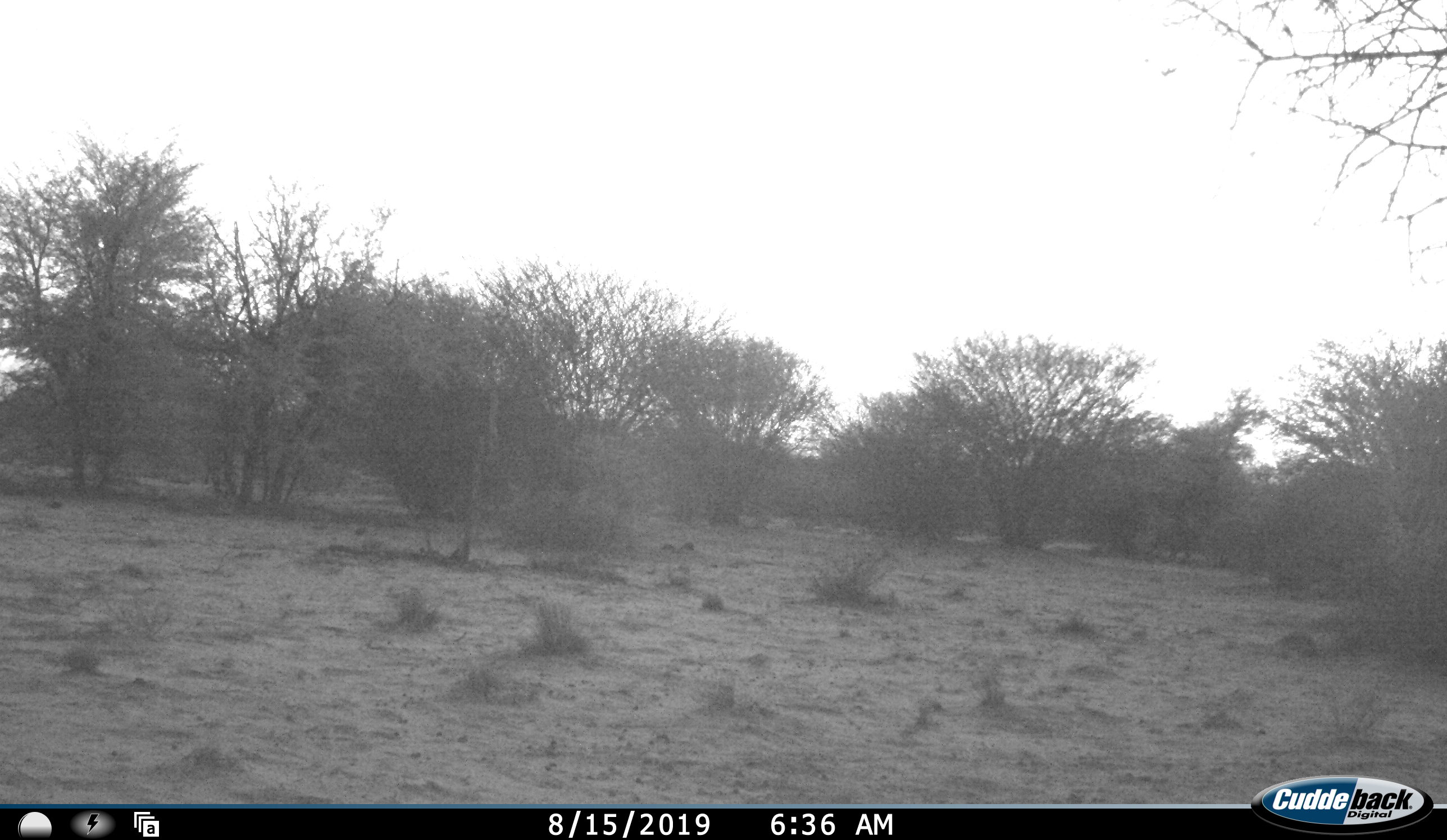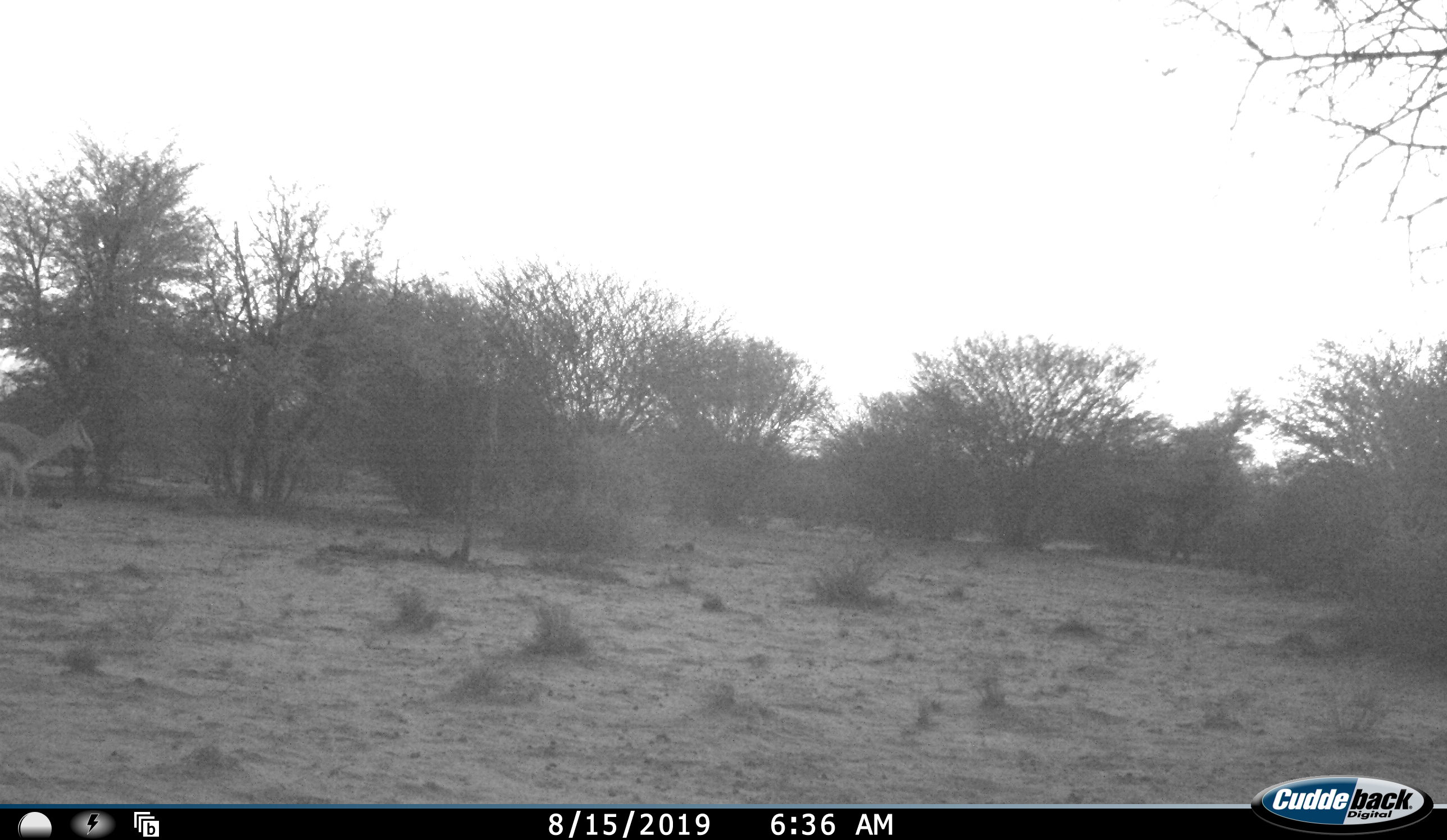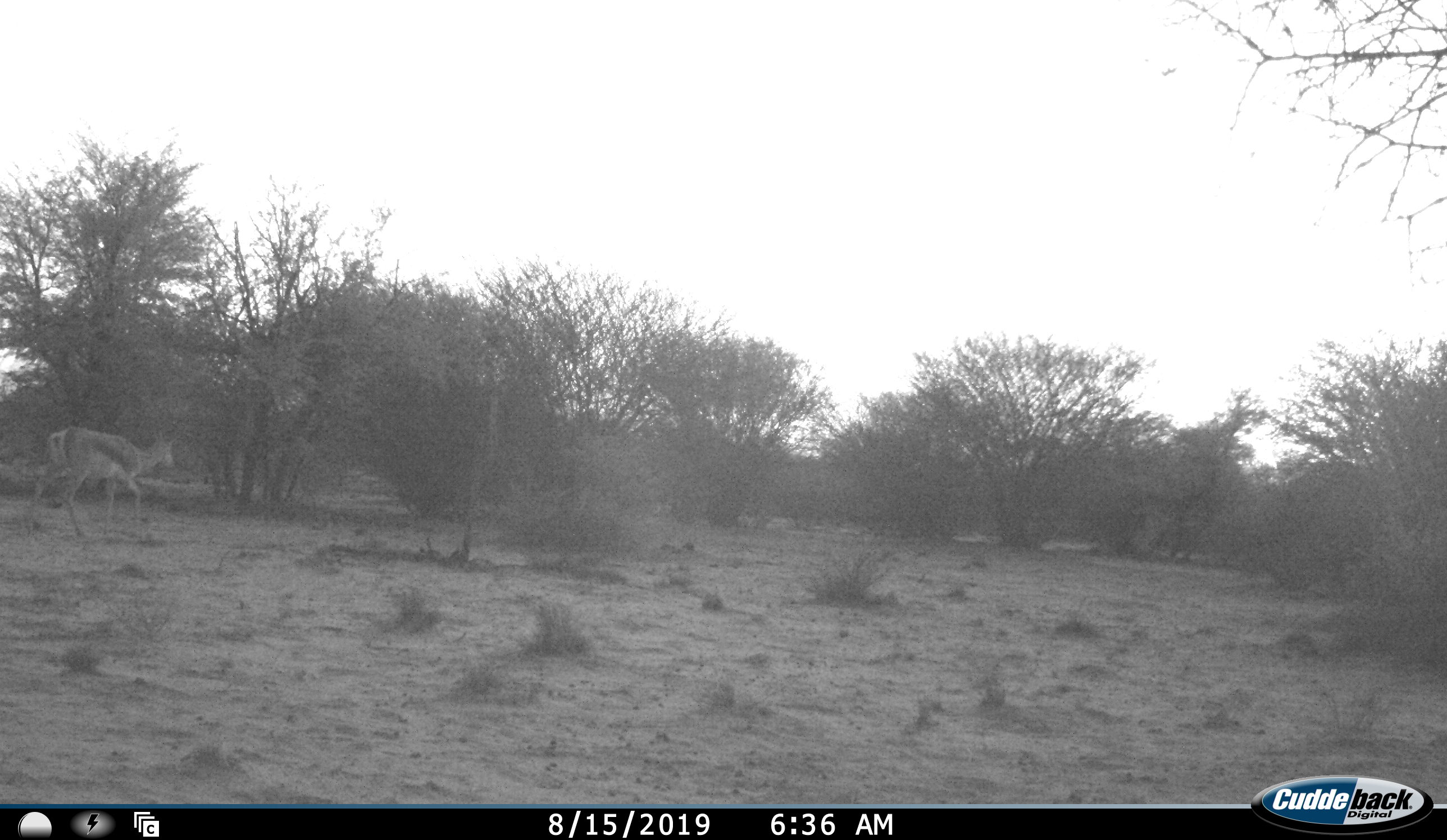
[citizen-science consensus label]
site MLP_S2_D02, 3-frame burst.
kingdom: Animalia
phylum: Chordata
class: Mammalia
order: Artiodactyla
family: Bovidae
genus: Antidorcas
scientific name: Antidorcas marsupialis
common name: springbok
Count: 1.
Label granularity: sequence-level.